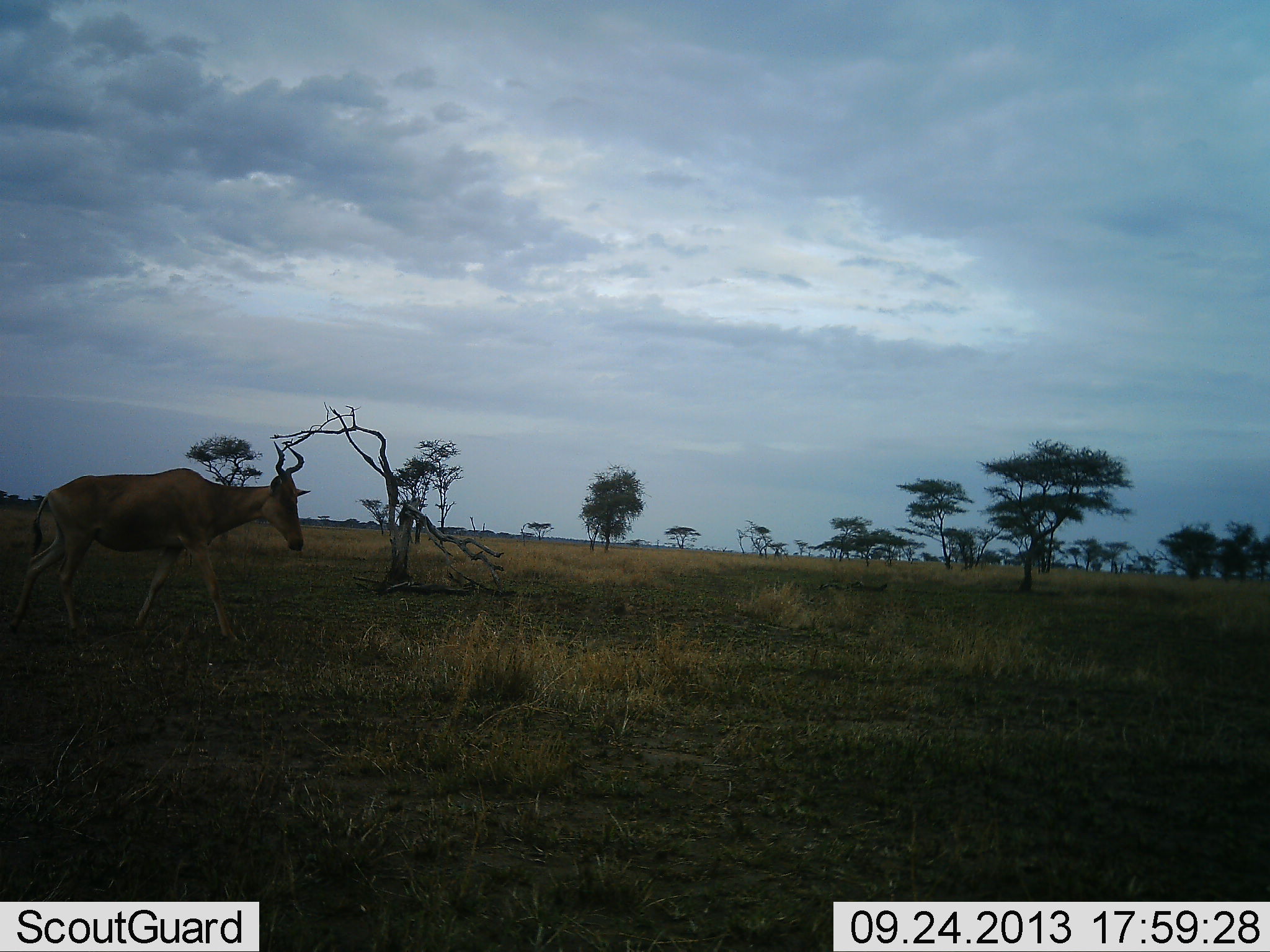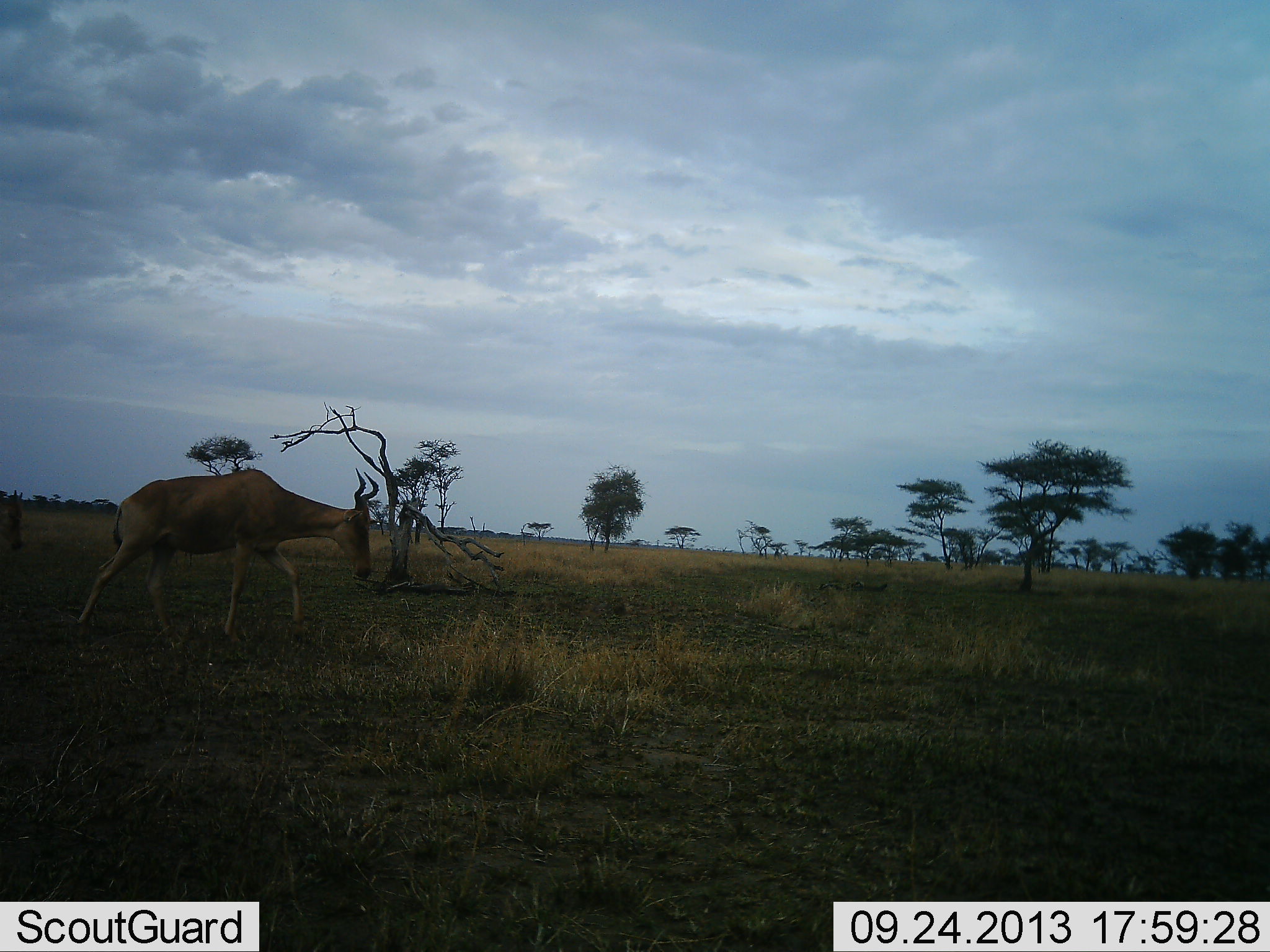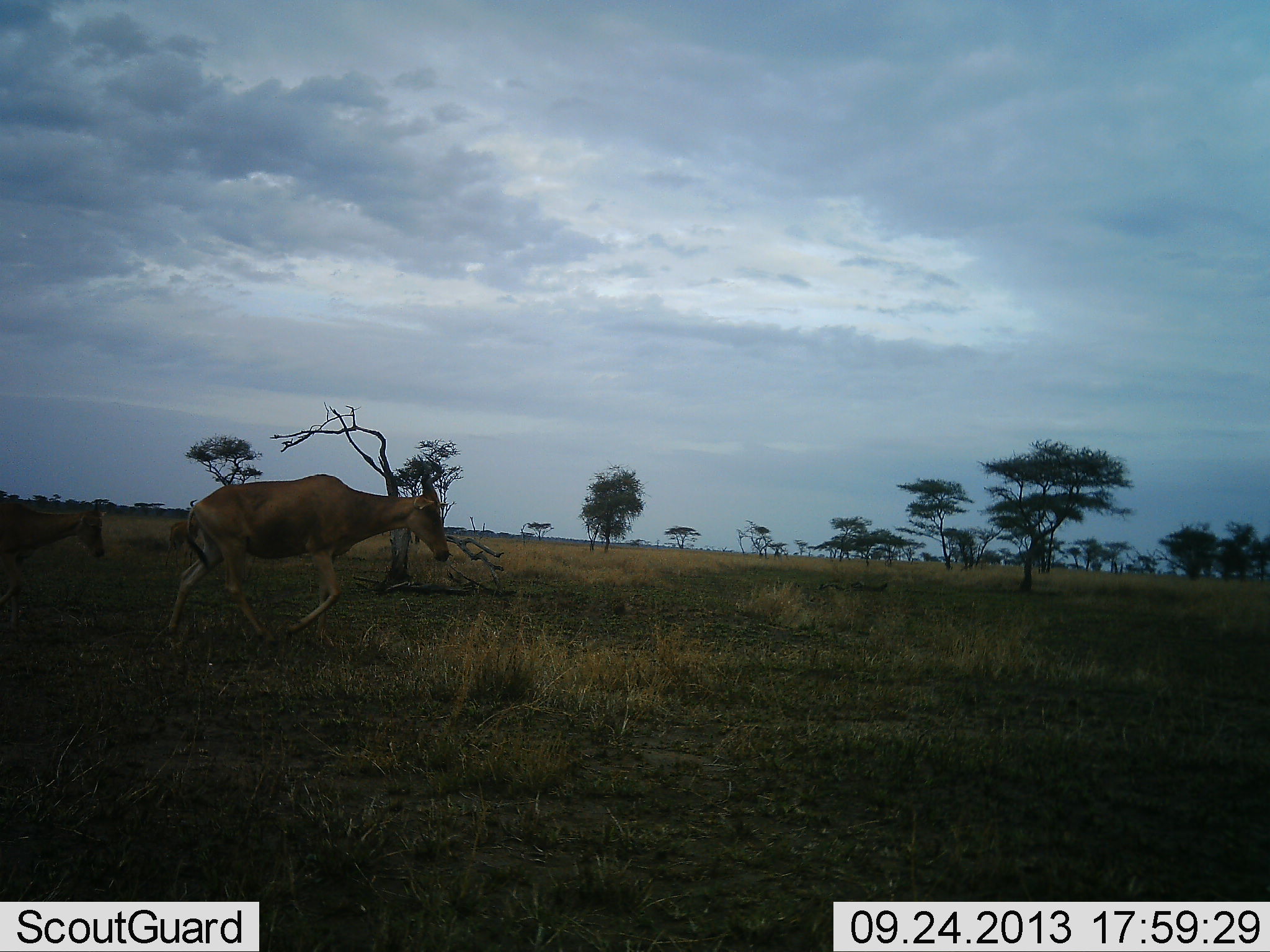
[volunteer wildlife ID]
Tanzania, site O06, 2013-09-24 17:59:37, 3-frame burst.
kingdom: Animalia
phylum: Chordata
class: Mammalia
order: Artiodactyla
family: Bovidae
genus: Alcelaphus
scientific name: Alcelaphus buselaphus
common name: hartebeest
Hartebeest (Alcelaphus buselaphus), count 2. Behavior (volunteer vote fractions): standing 3%, resting 0%, moving 97%, interacting 0%. Young present (vote fraction): 22%. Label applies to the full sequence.